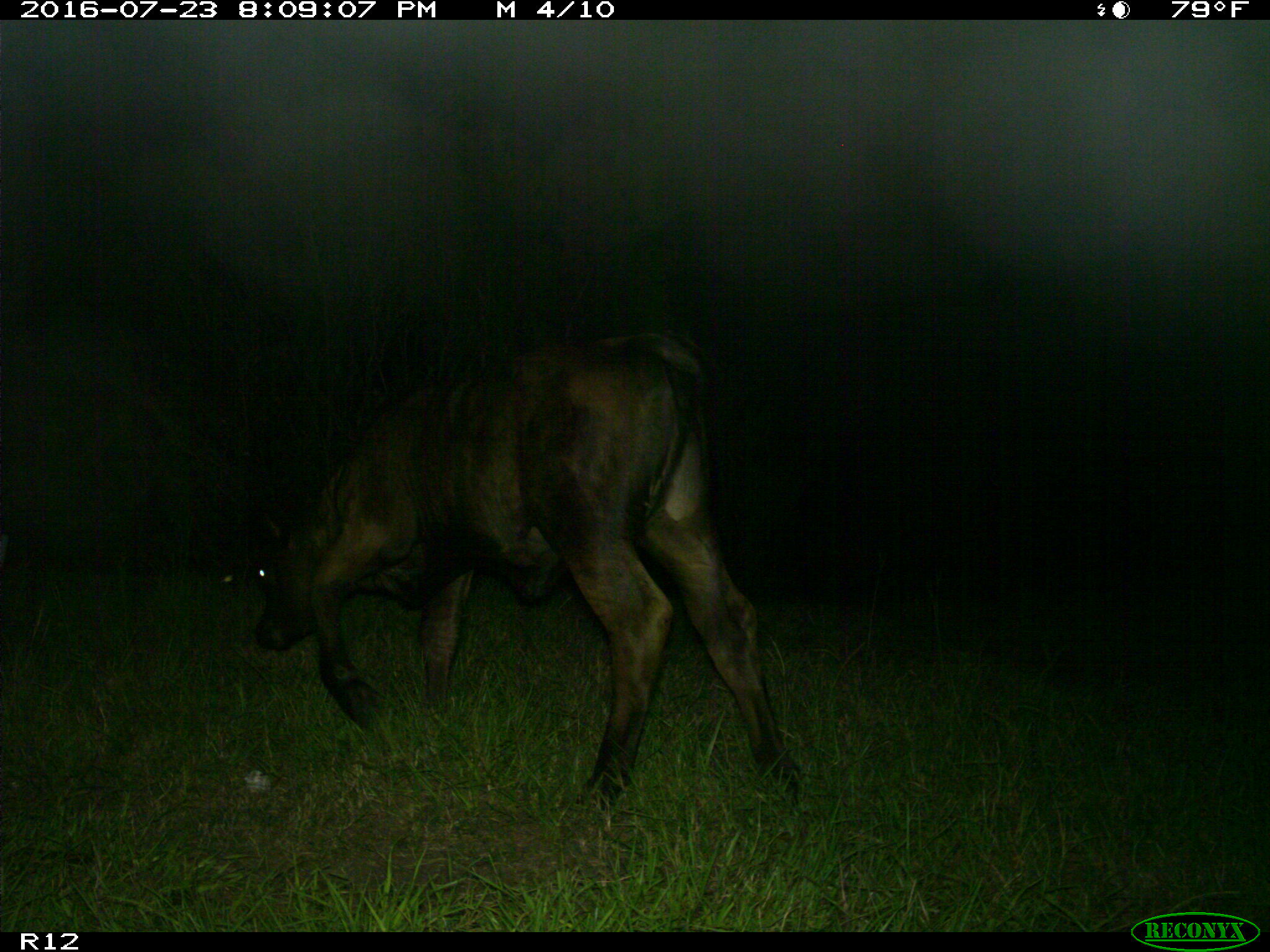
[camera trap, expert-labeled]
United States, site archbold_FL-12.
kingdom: Animalia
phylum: Chordata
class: Mammalia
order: Artiodactyla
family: Bovidae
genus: Bos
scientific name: Bos taurus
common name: domestic cow